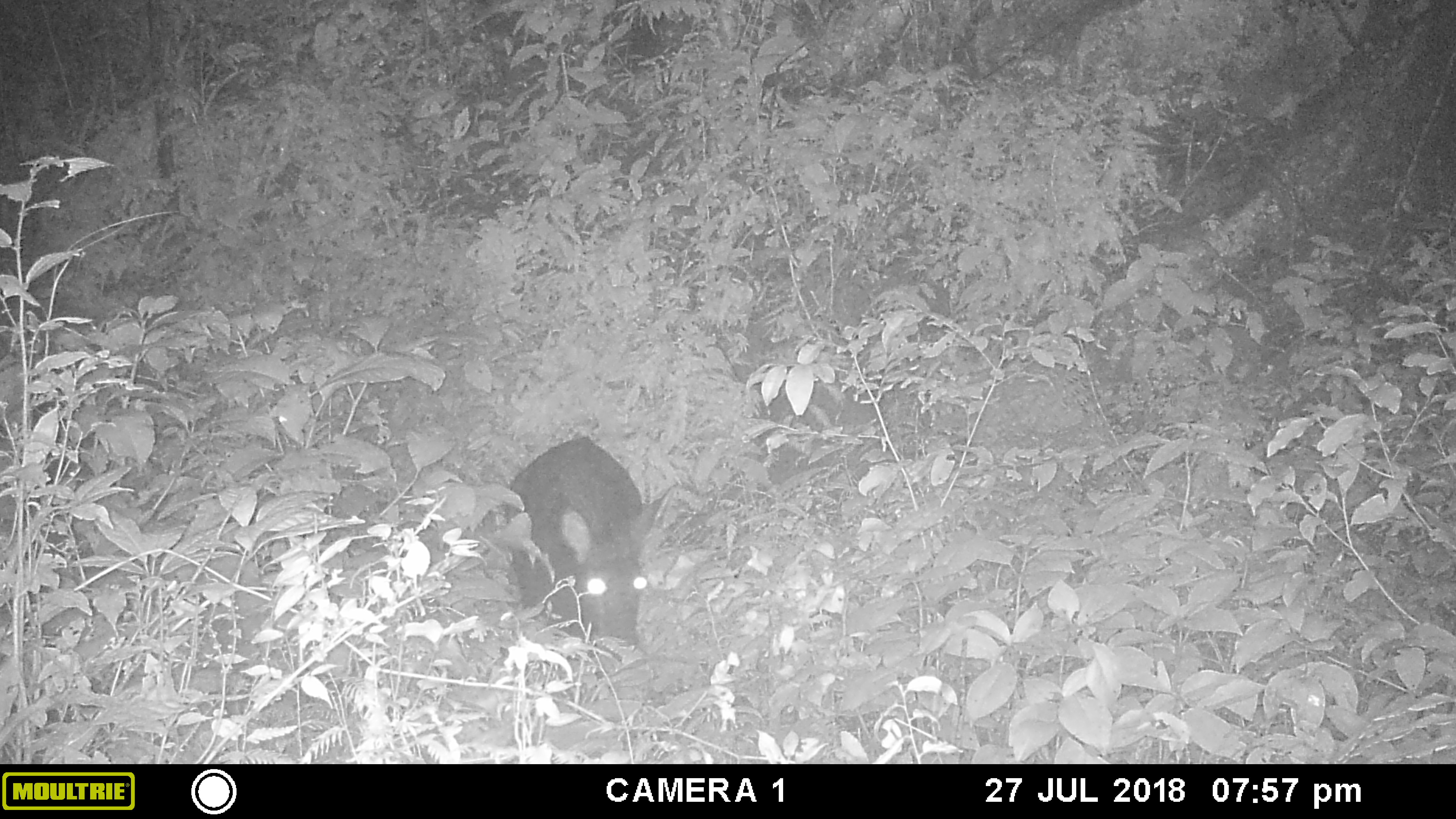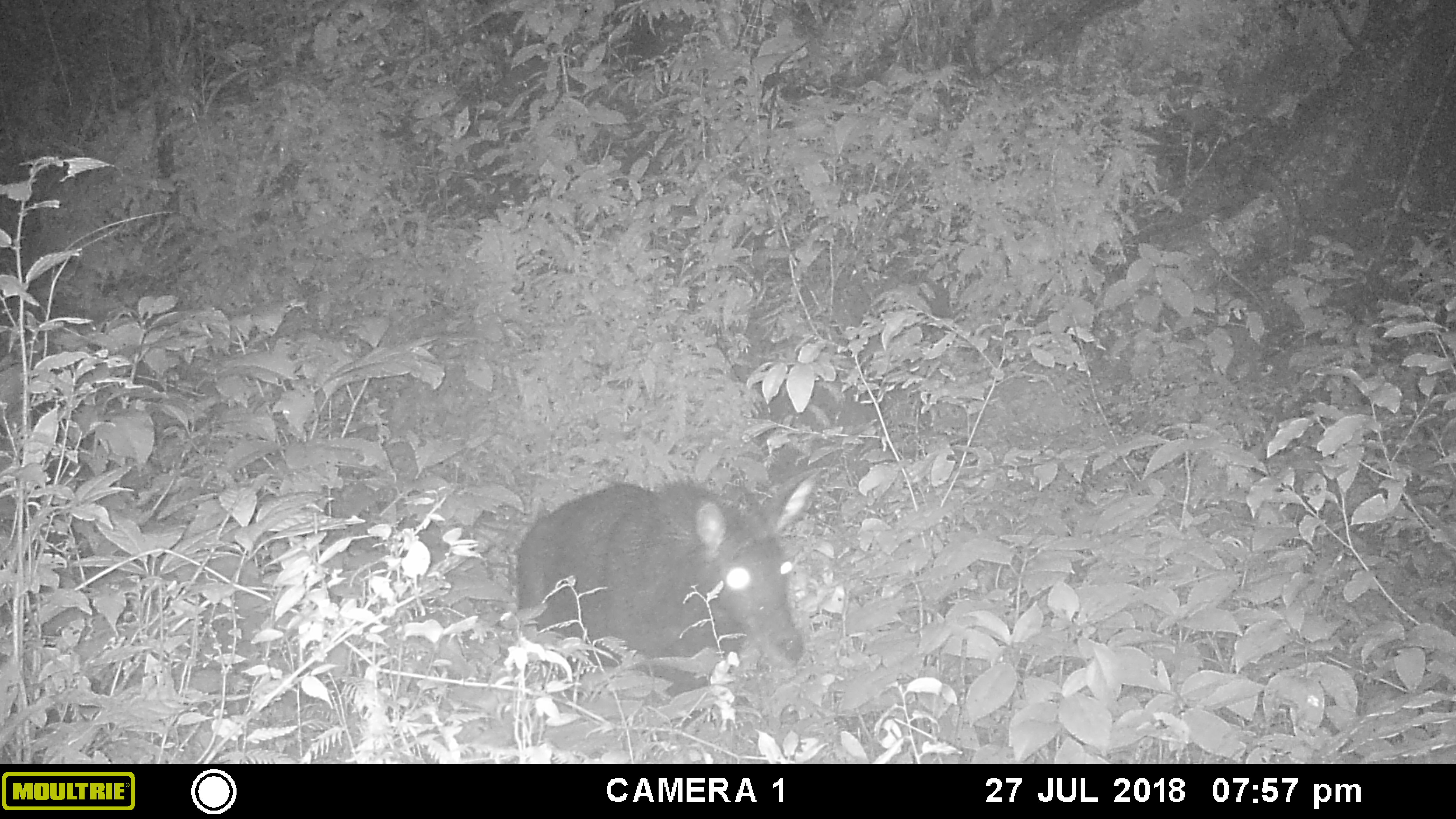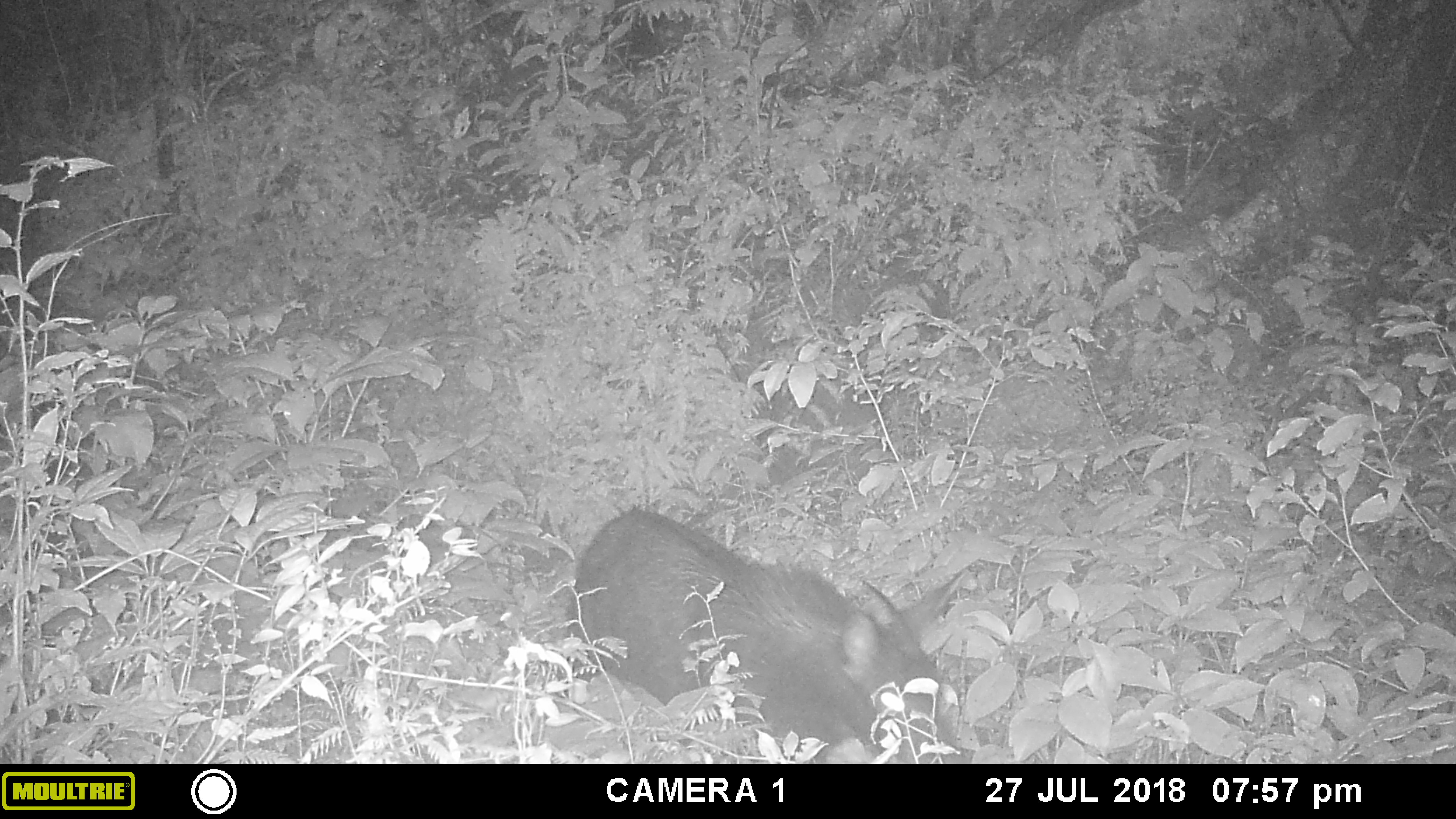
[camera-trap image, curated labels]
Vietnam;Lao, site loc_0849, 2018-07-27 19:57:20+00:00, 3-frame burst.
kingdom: Animalia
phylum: Chordata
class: Mammalia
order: Artiodactyla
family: Bovidae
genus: Capricornis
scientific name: Capricornis sumatraensis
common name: chinese serow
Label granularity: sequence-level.